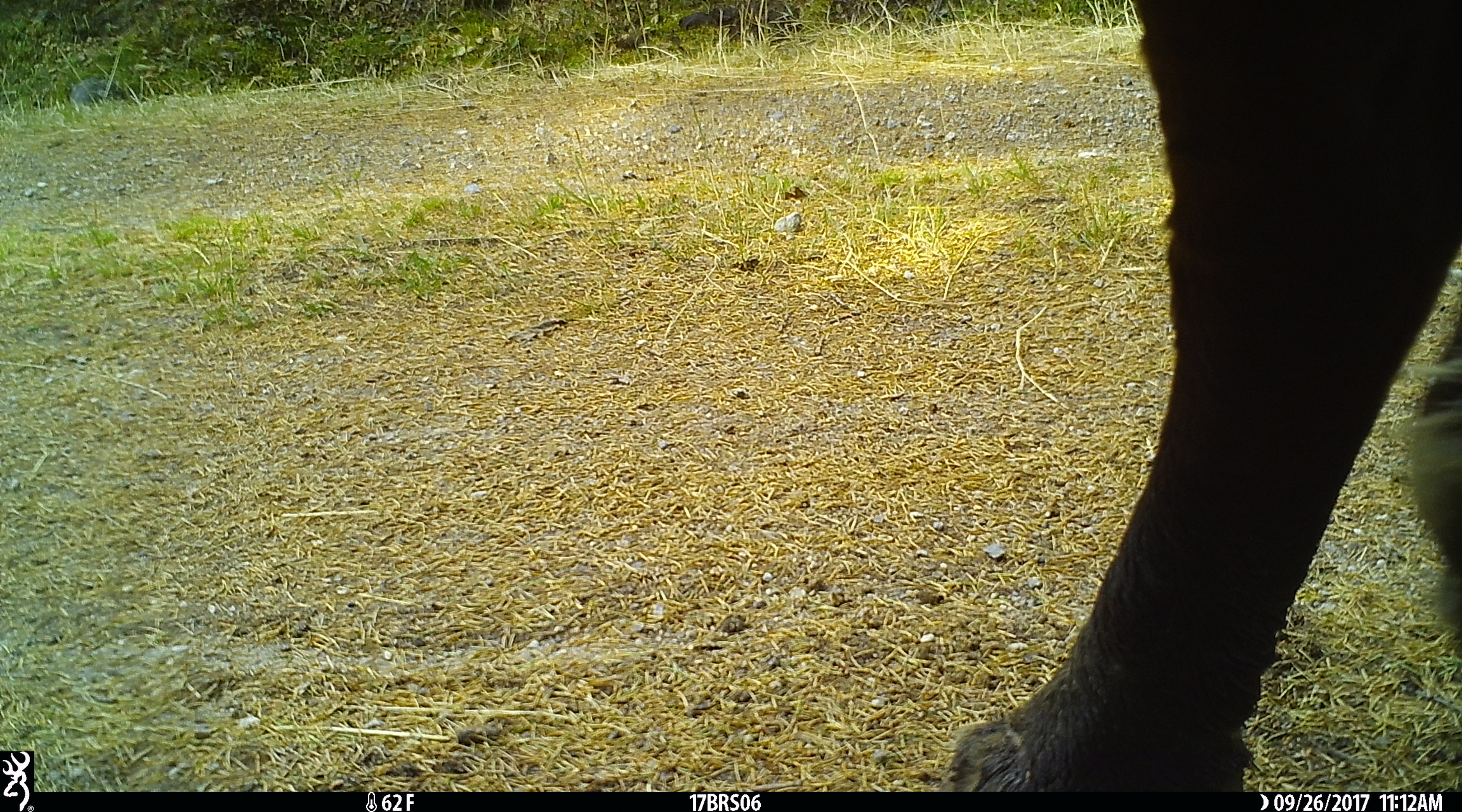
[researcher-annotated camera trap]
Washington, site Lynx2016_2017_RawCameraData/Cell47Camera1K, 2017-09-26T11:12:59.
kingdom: Animalia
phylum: Chordata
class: Mammalia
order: Artiodactyla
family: Bovidae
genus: Bos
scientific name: Bos taurus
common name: domestic cattle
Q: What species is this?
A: Domestic cattle (Bos taurus).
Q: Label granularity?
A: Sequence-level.